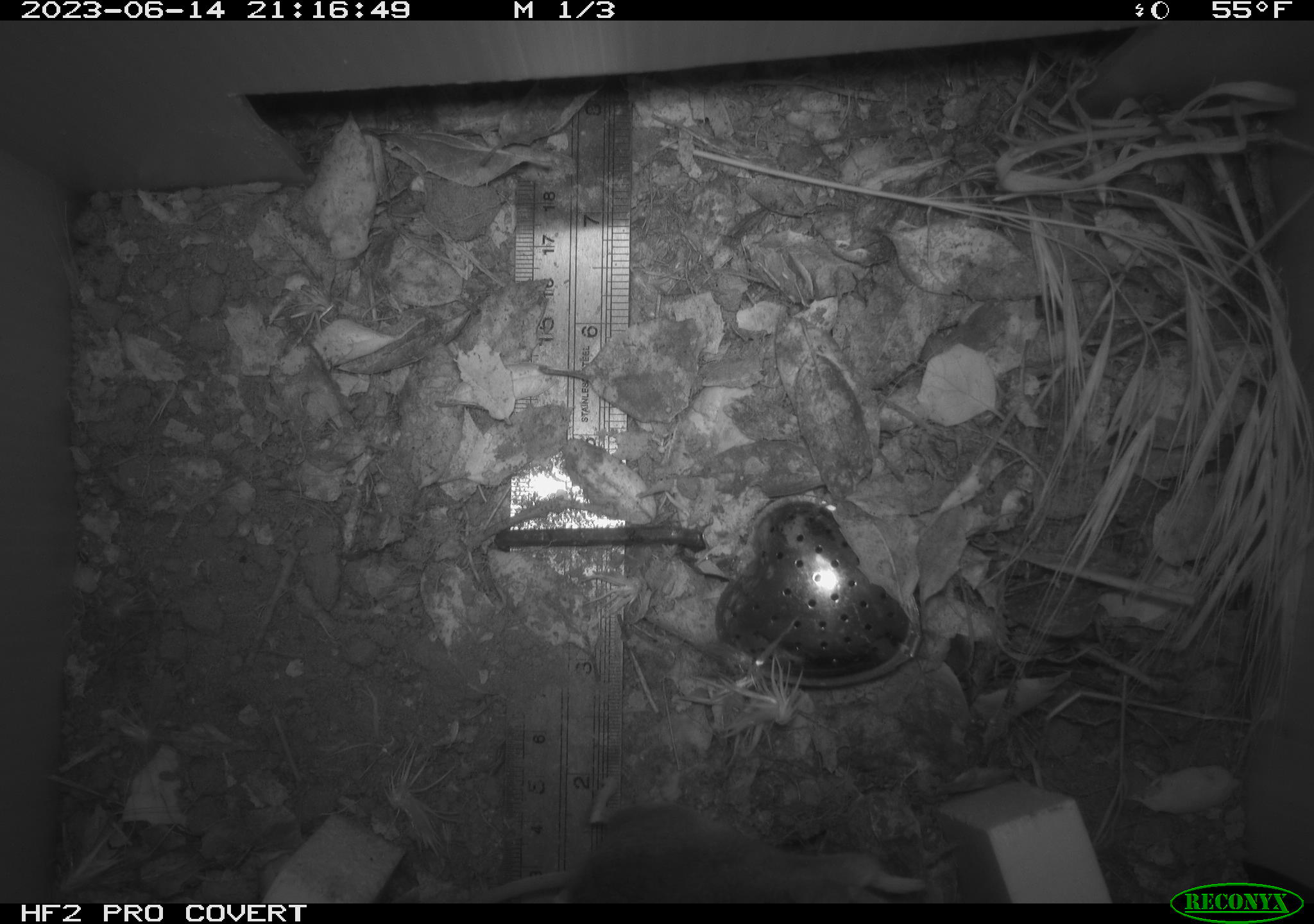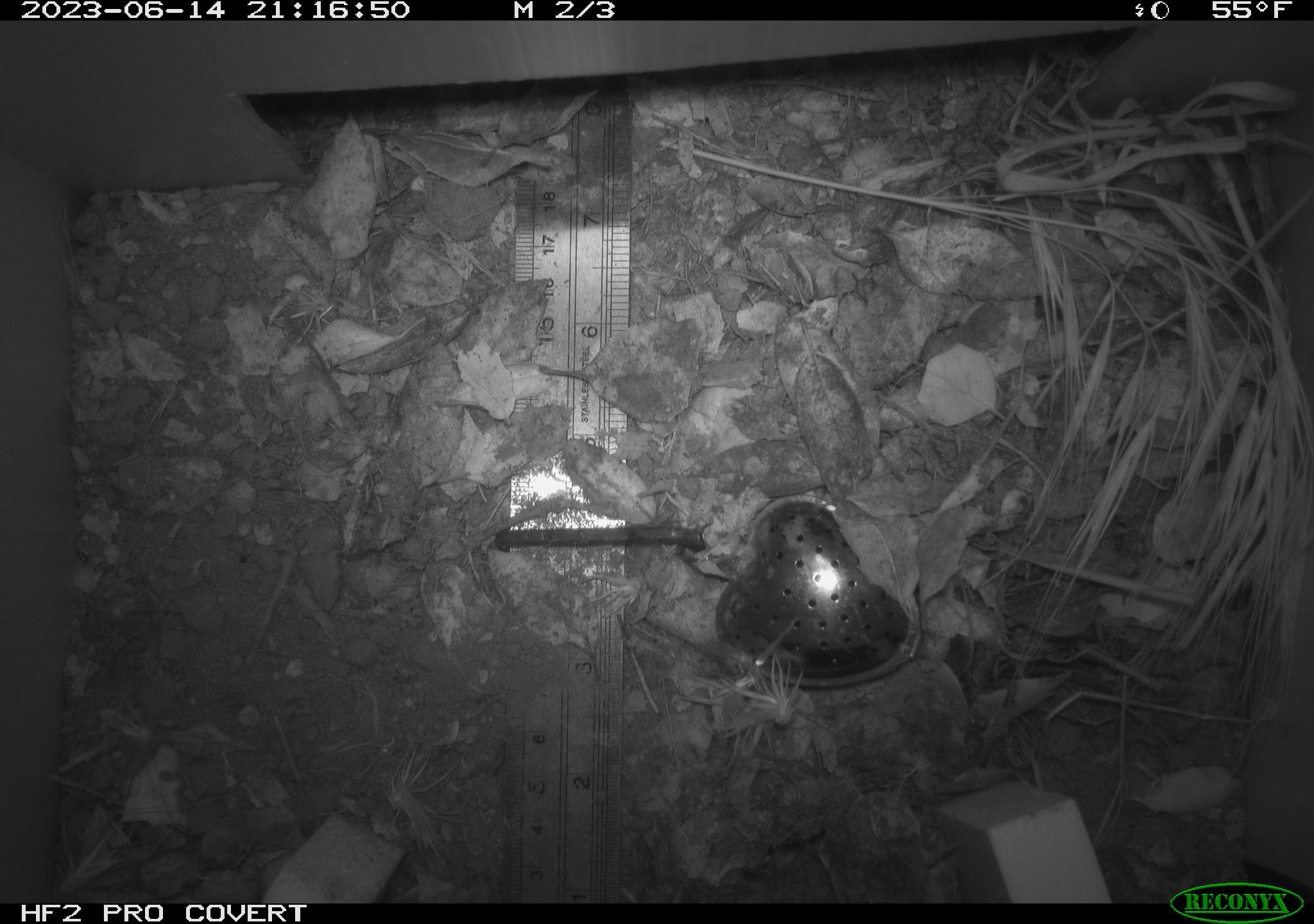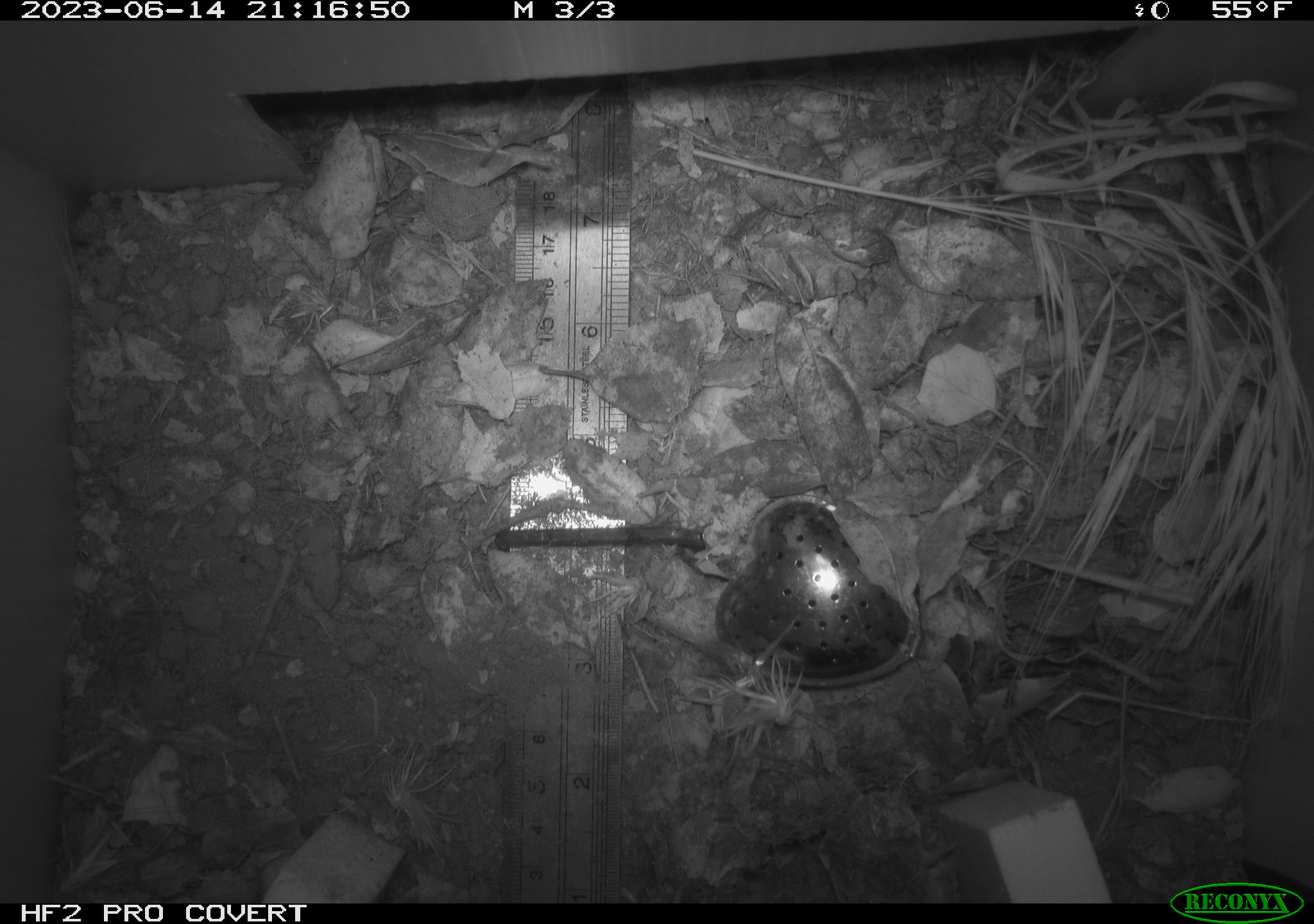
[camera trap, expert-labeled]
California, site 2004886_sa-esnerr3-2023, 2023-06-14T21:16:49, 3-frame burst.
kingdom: Animalia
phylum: Chordata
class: Mammalia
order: Rodentia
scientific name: Rodentia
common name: mouse species